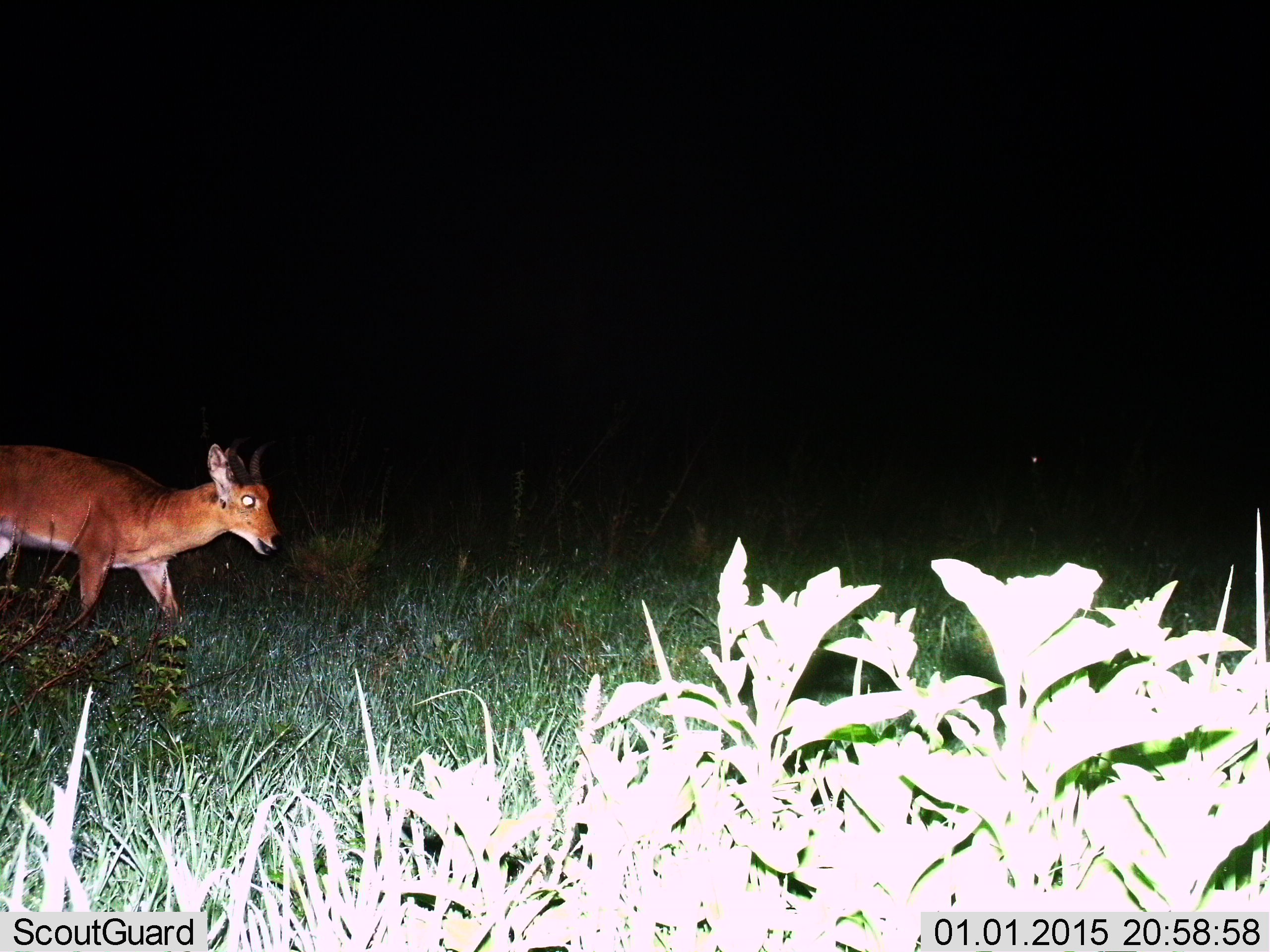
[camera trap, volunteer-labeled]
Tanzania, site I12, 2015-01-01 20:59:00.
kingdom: Animalia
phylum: Chordata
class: Mammalia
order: Artiodactyla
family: Bovidae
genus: Redunca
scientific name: Redunca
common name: reedbuck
Reedbuck (Redunca), count 1. Behavior (volunteer vote fractions): standing 10%, resting 0%, moving 90%, interacting 0%. Young present (vote fraction): 0%. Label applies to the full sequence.